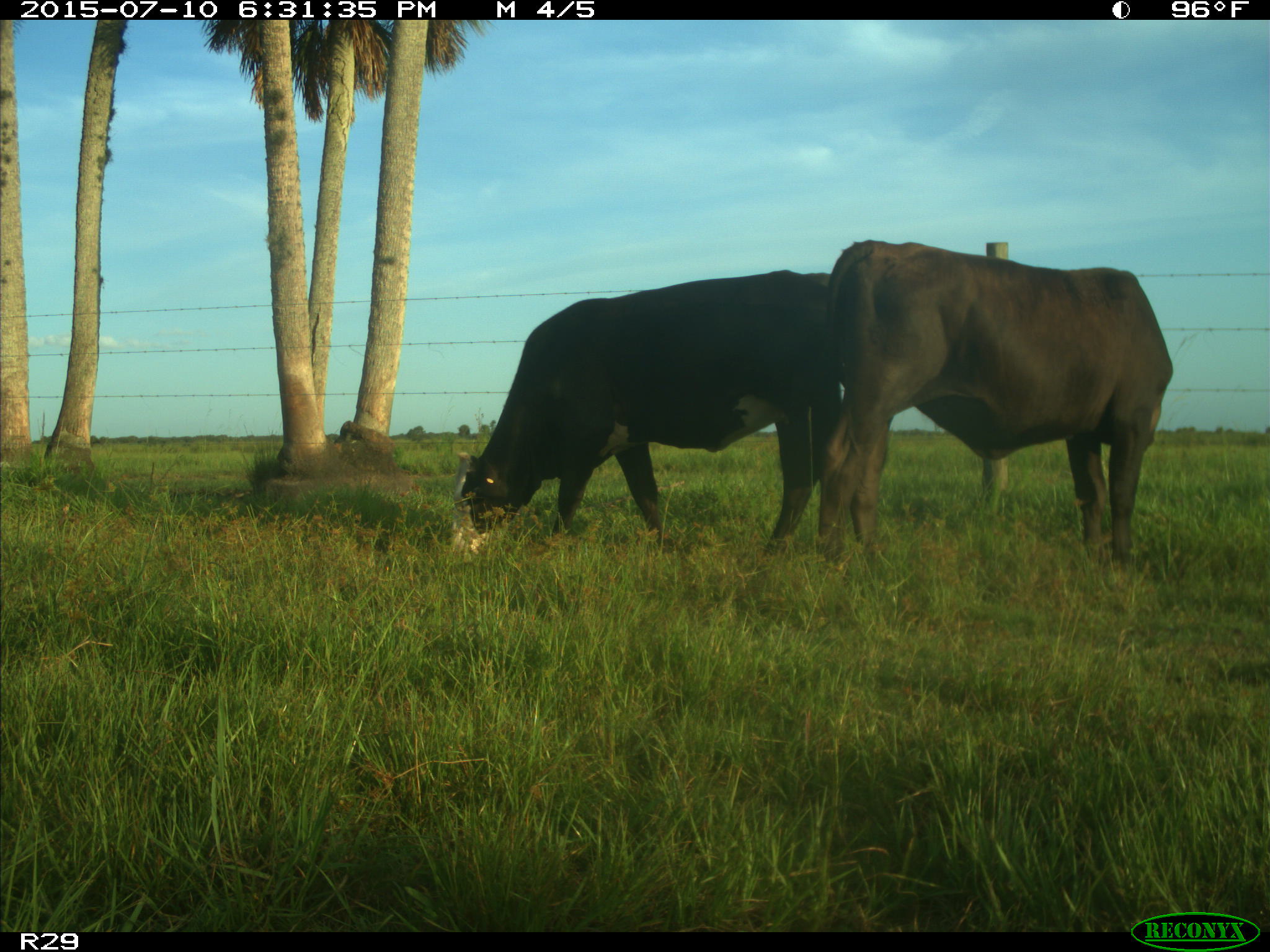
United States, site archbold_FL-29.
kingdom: Animalia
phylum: Chordata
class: Mammalia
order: Artiodactyla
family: Bovidae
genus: Bos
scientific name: Bos taurus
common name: domestic cow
Bos taurus (domestic cow).